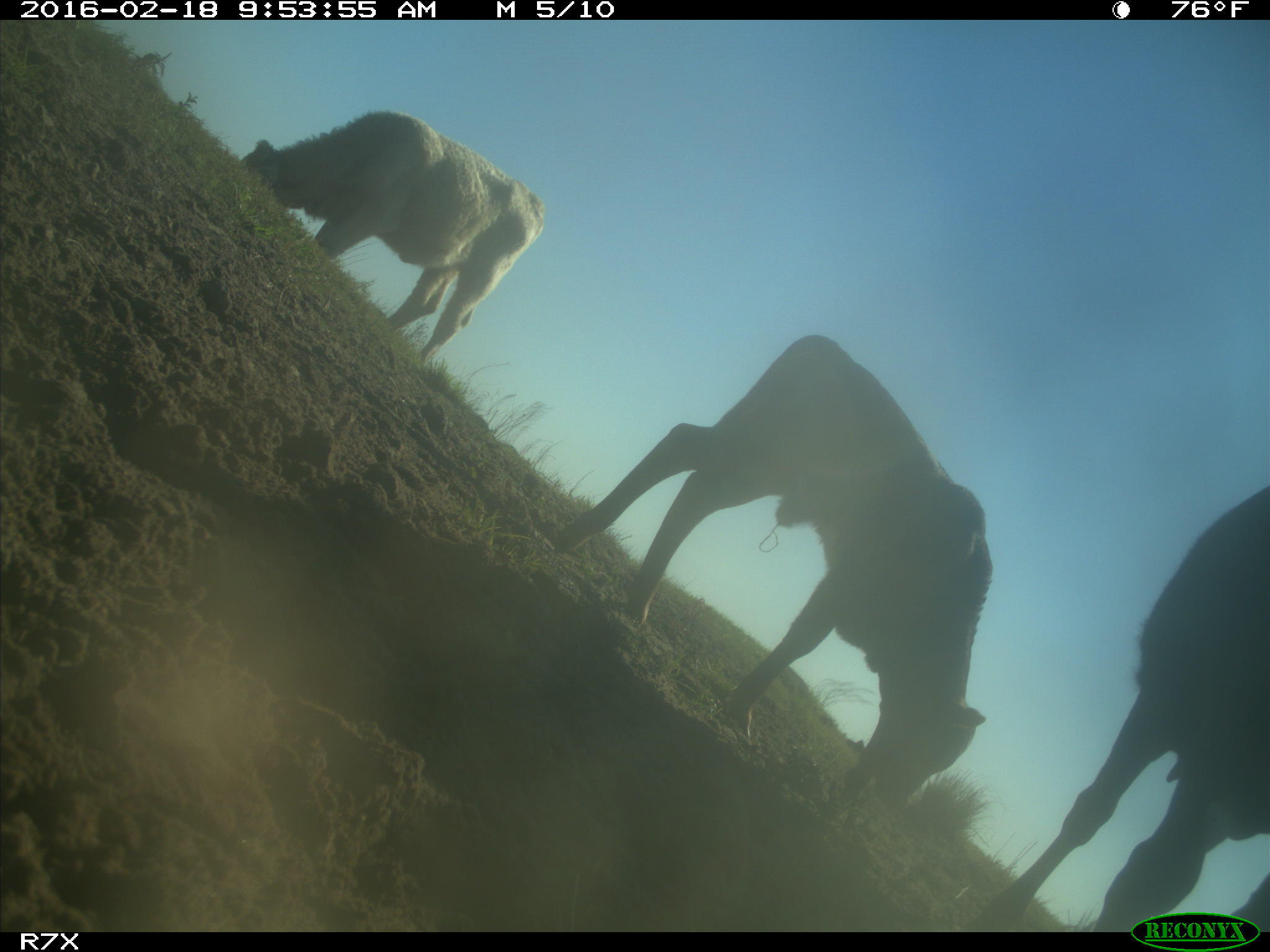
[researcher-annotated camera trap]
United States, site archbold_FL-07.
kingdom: Animalia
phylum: Chordata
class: Mammalia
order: Artiodactyla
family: Bovidae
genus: Bos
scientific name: Bos taurus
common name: domestic cow